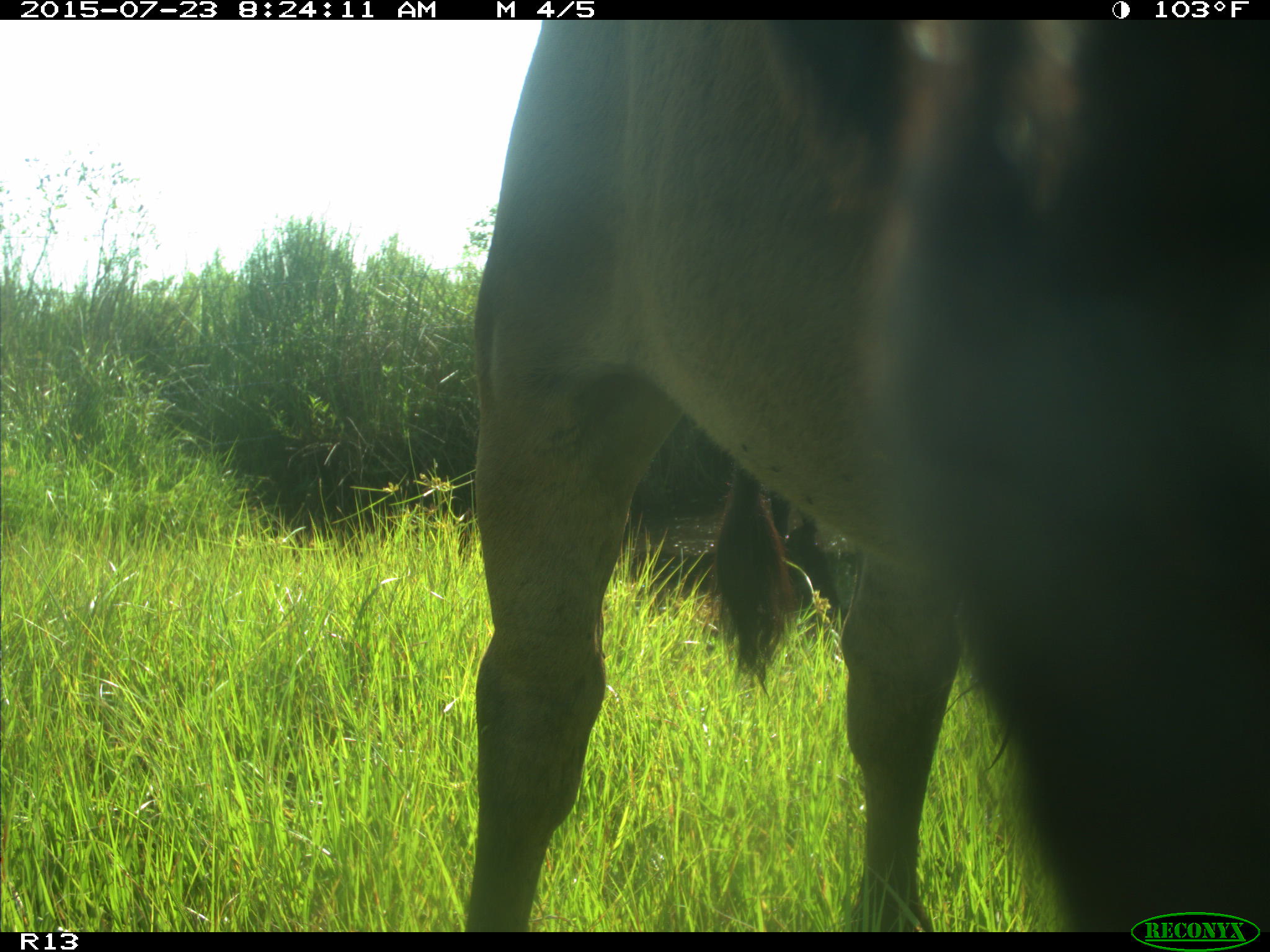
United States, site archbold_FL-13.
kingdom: Animalia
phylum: Chordata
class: Mammalia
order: Artiodactyla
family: Bovidae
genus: Bos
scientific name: Bos taurus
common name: domestic cow